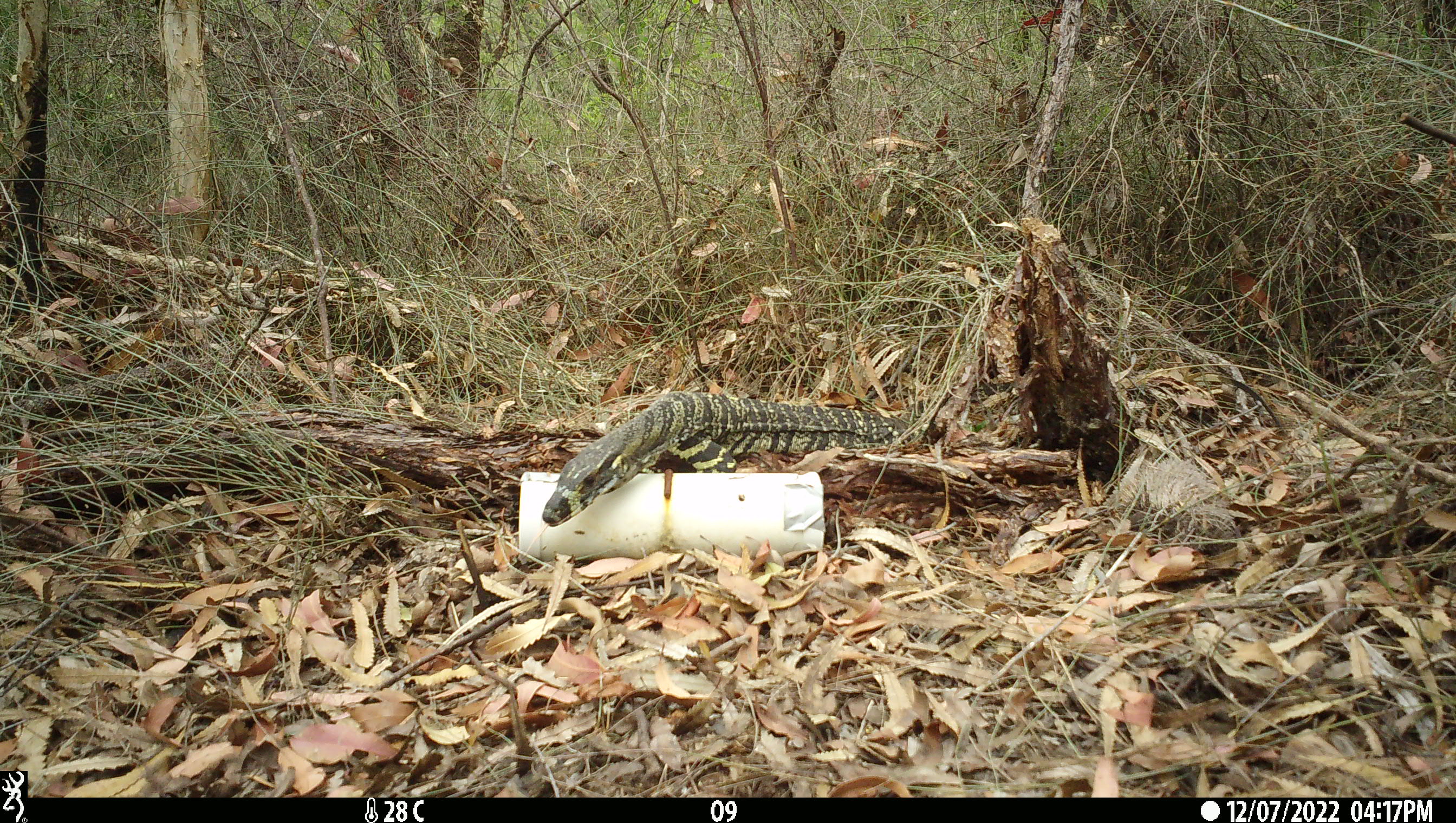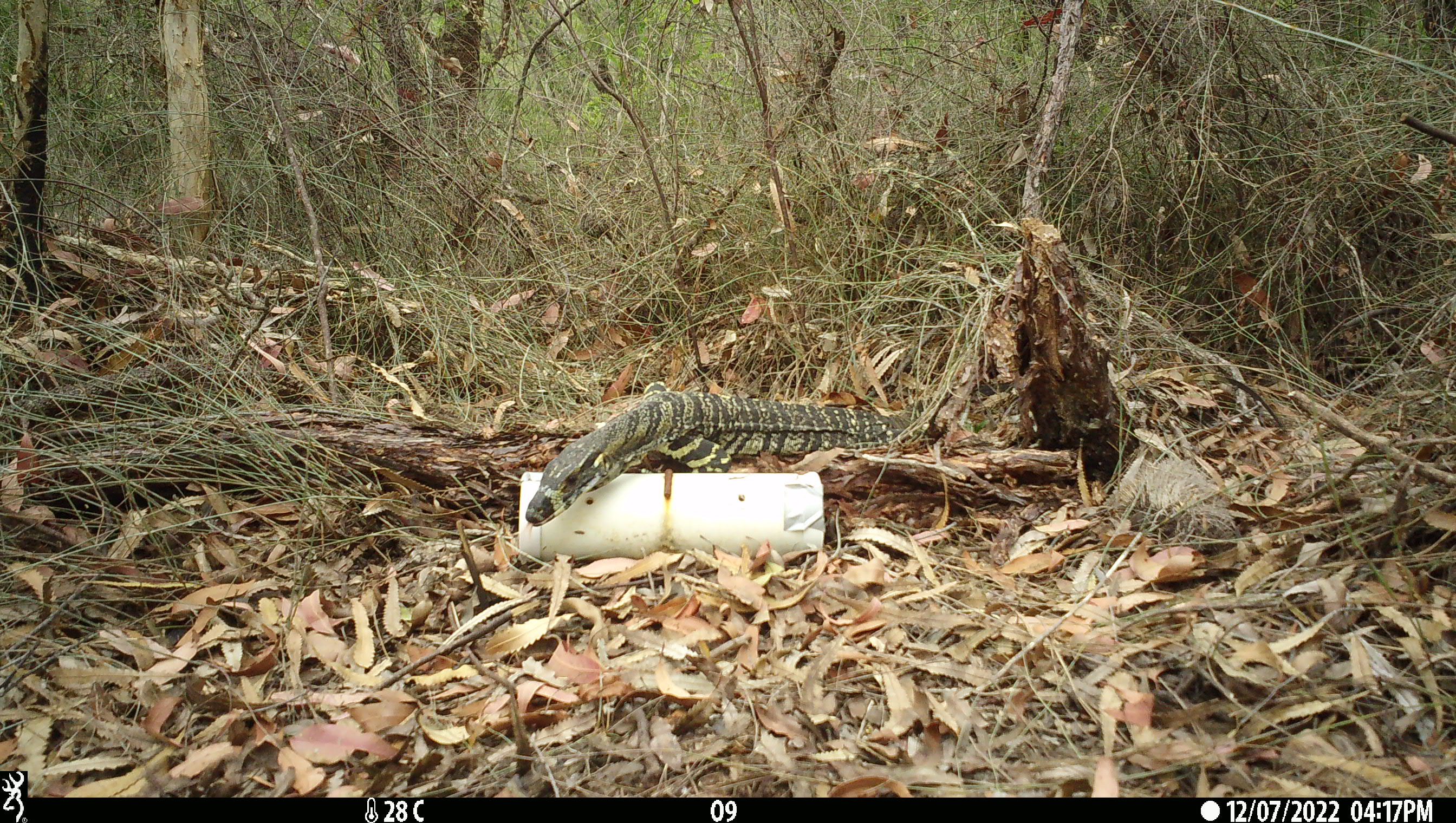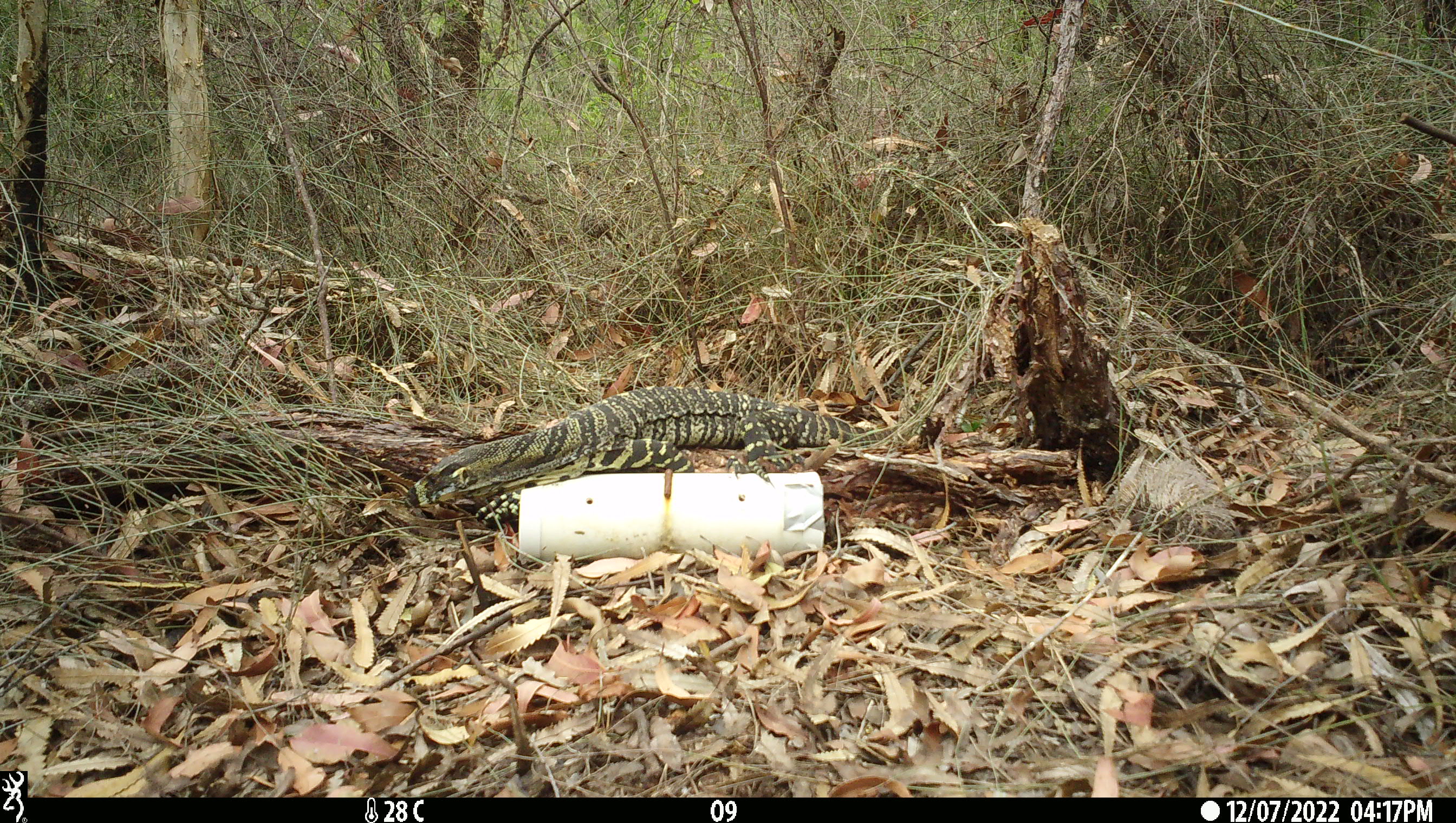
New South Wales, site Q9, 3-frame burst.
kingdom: Animalia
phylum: Chordata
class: Reptilia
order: Squamata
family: Varanidae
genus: Varanus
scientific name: Varanus varius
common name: lace monitor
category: goanna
Goanna (lace monitor) (Varanus varius).